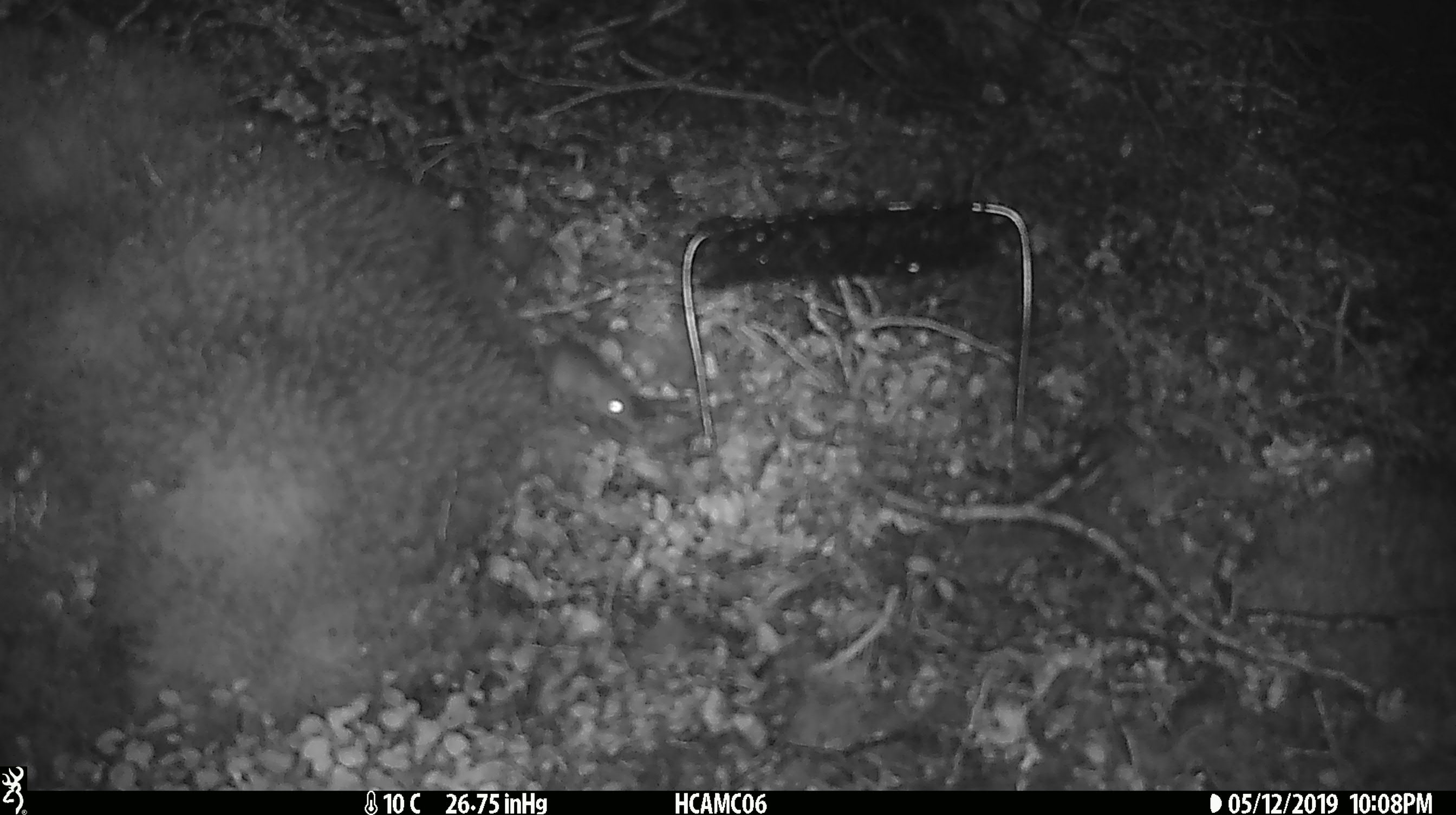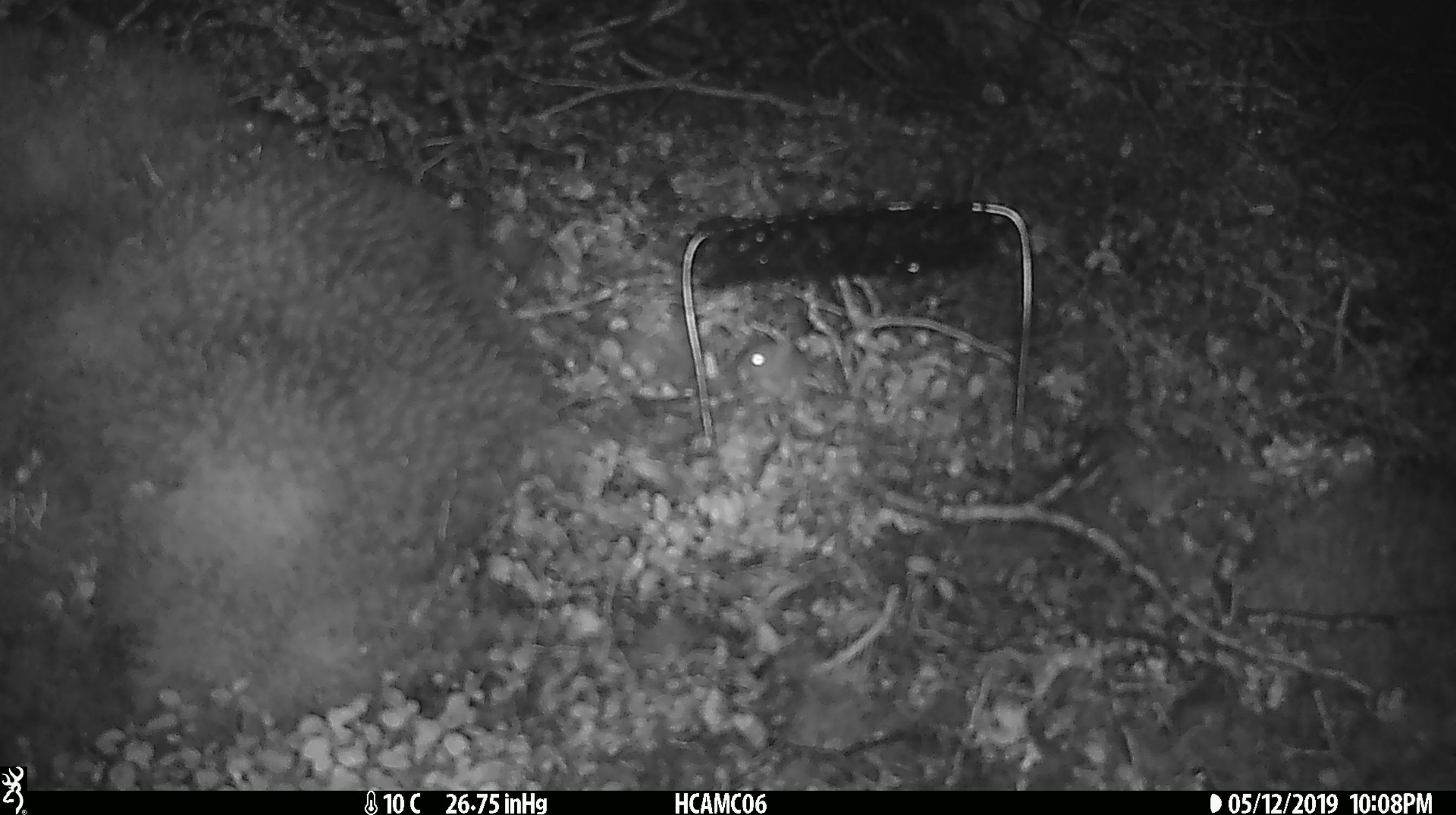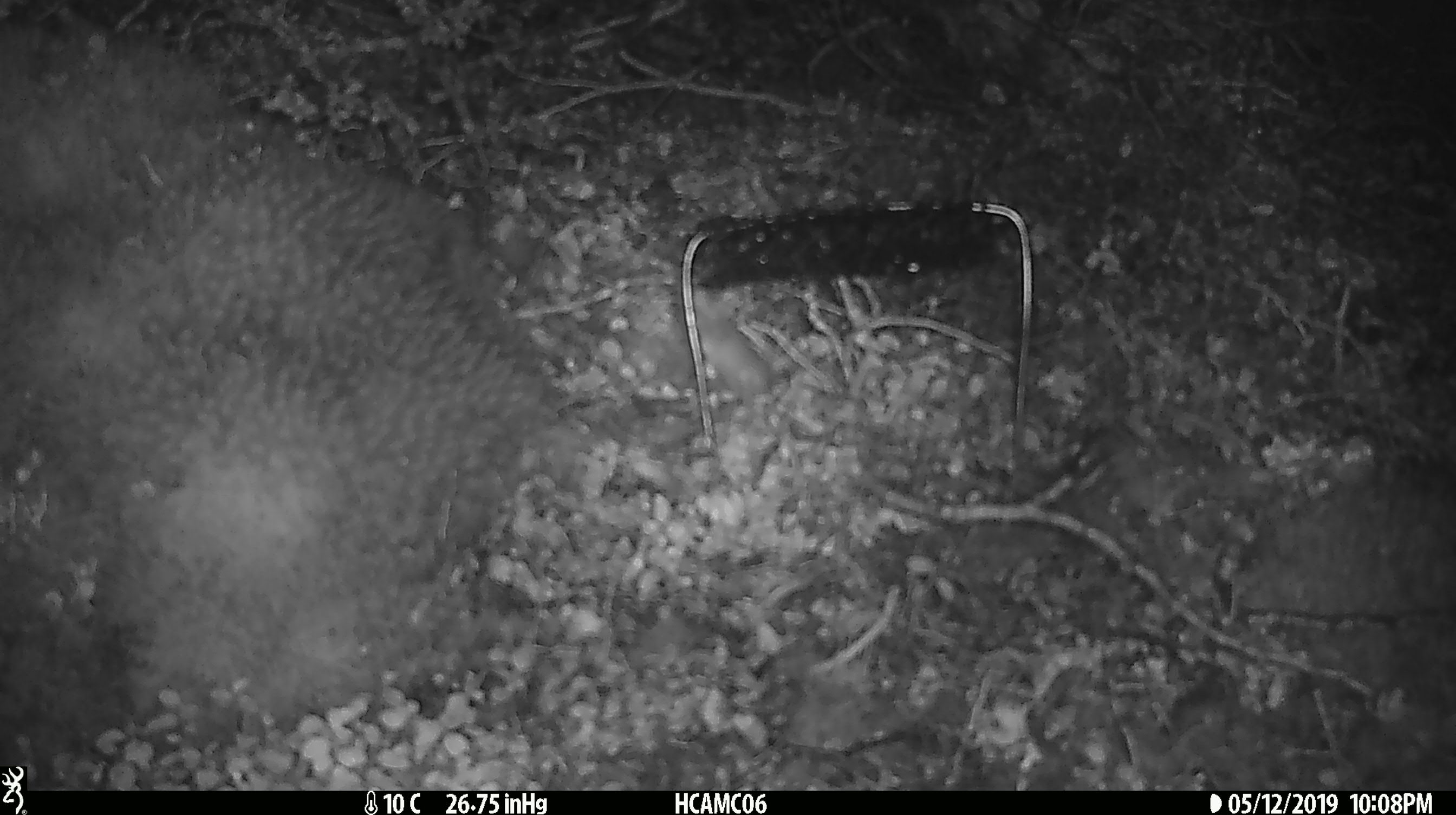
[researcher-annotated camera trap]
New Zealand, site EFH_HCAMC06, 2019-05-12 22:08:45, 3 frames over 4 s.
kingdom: Animalia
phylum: Chordata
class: Mammalia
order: Rodentia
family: Muridae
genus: Mus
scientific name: Mus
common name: mouse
Mouse (Mus).